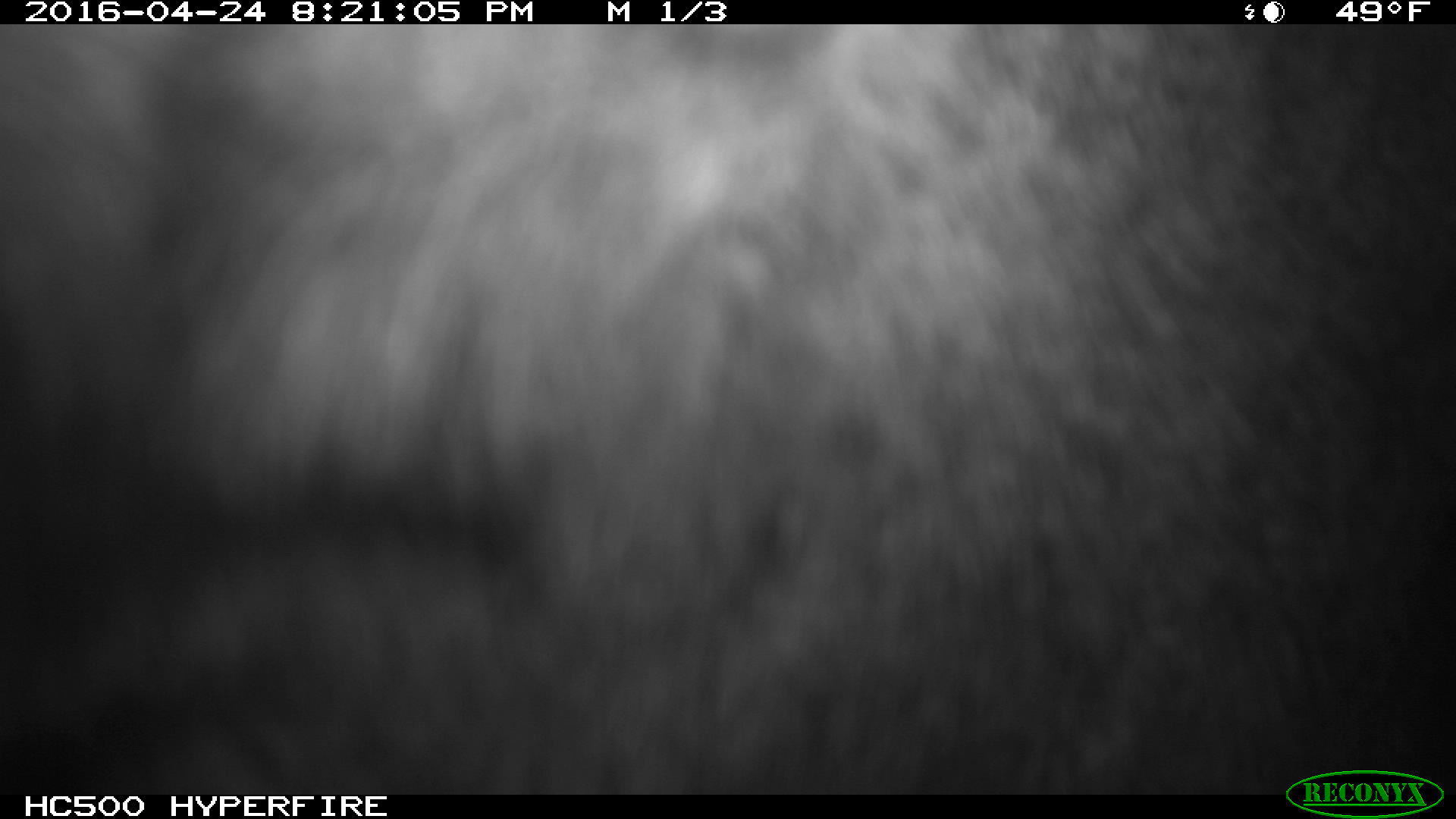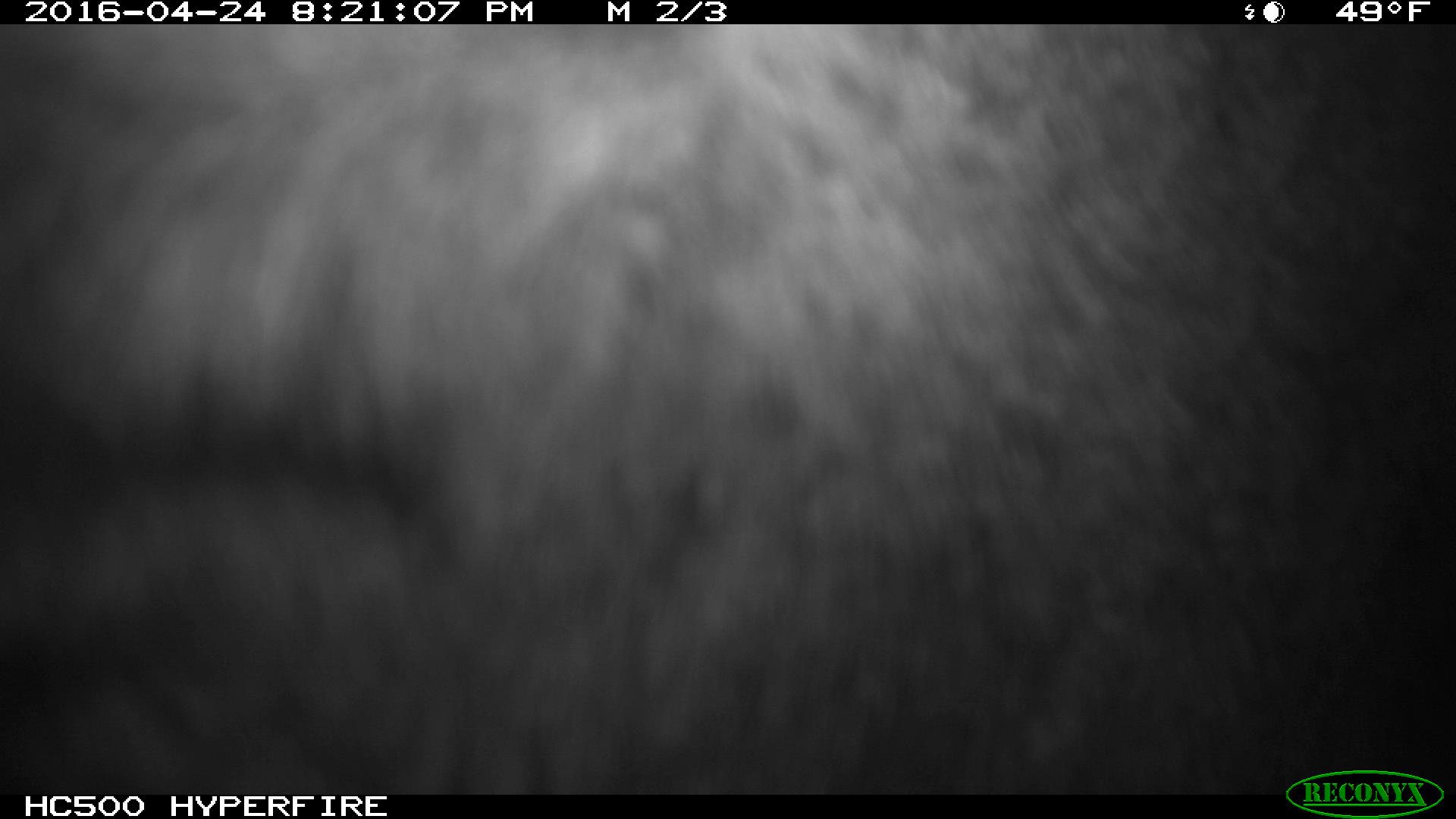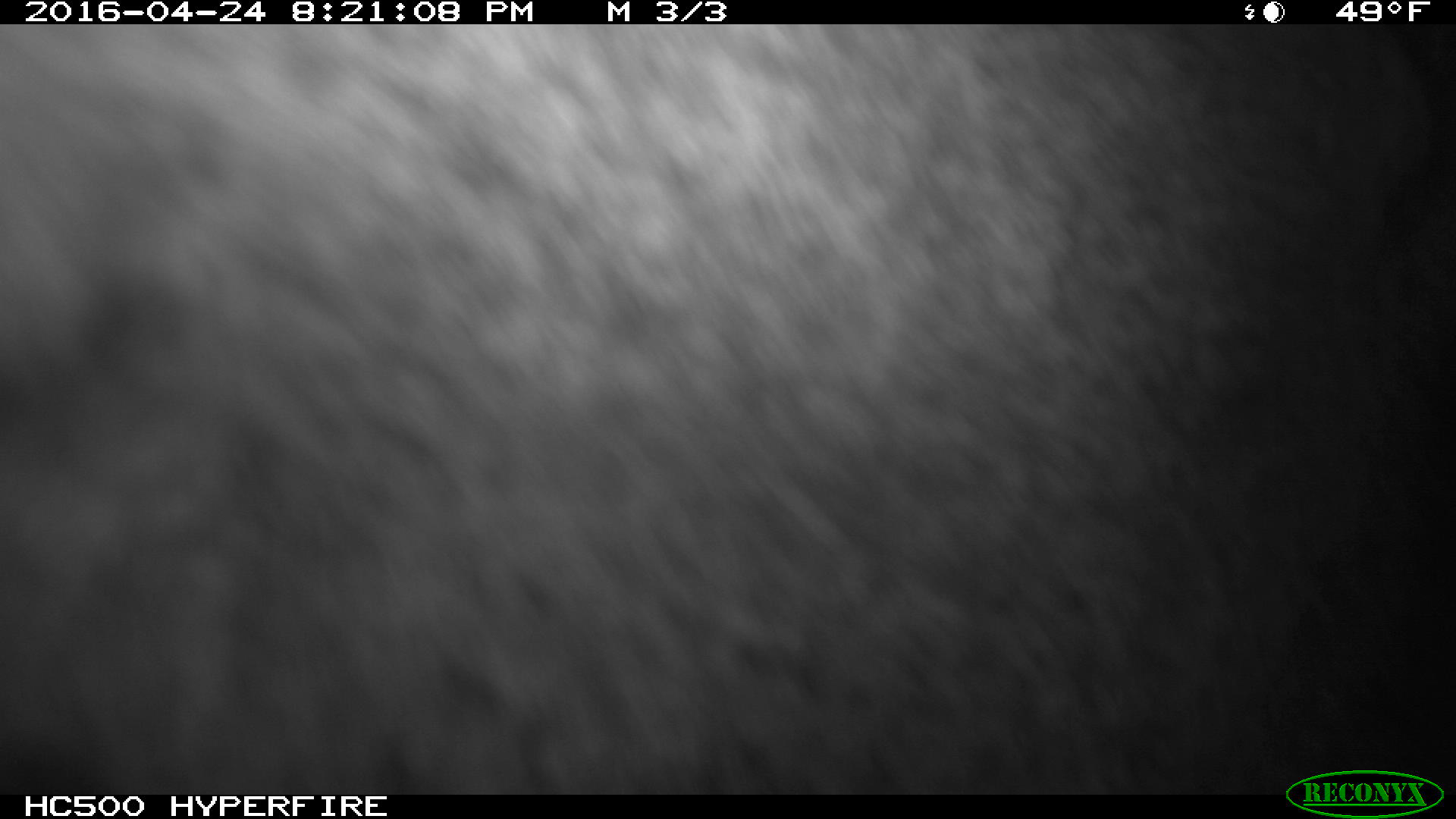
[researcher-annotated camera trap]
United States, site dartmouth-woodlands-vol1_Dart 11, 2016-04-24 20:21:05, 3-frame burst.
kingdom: Animalia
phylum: Chordata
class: Mammalia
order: Artiodactyla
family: Cervidae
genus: Alces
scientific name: Alces alces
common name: moose